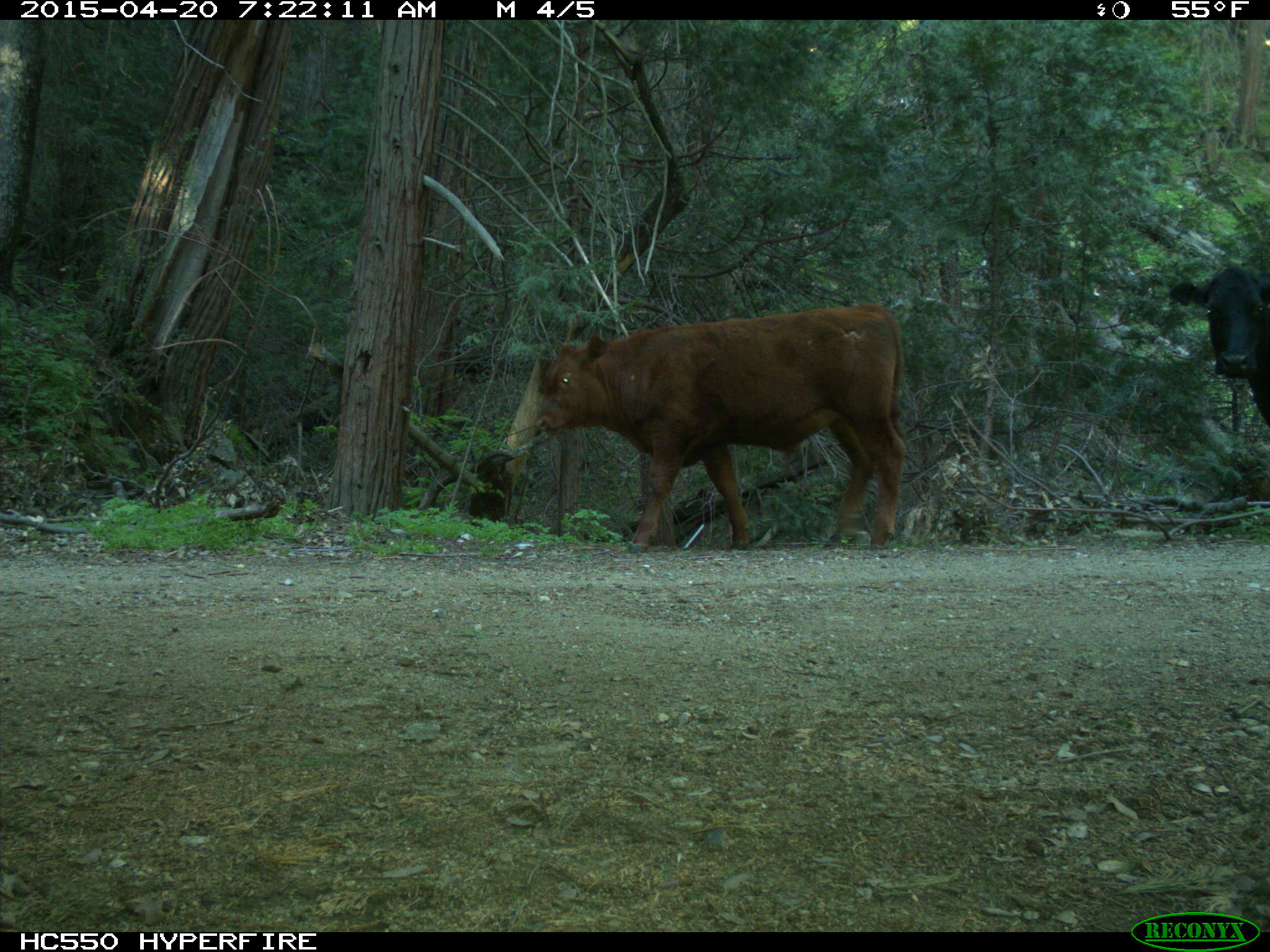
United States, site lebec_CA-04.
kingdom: Animalia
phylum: Chordata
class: Mammalia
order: Artiodactyla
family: Bovidae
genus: Bos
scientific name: Bos taurus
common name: domestic cow